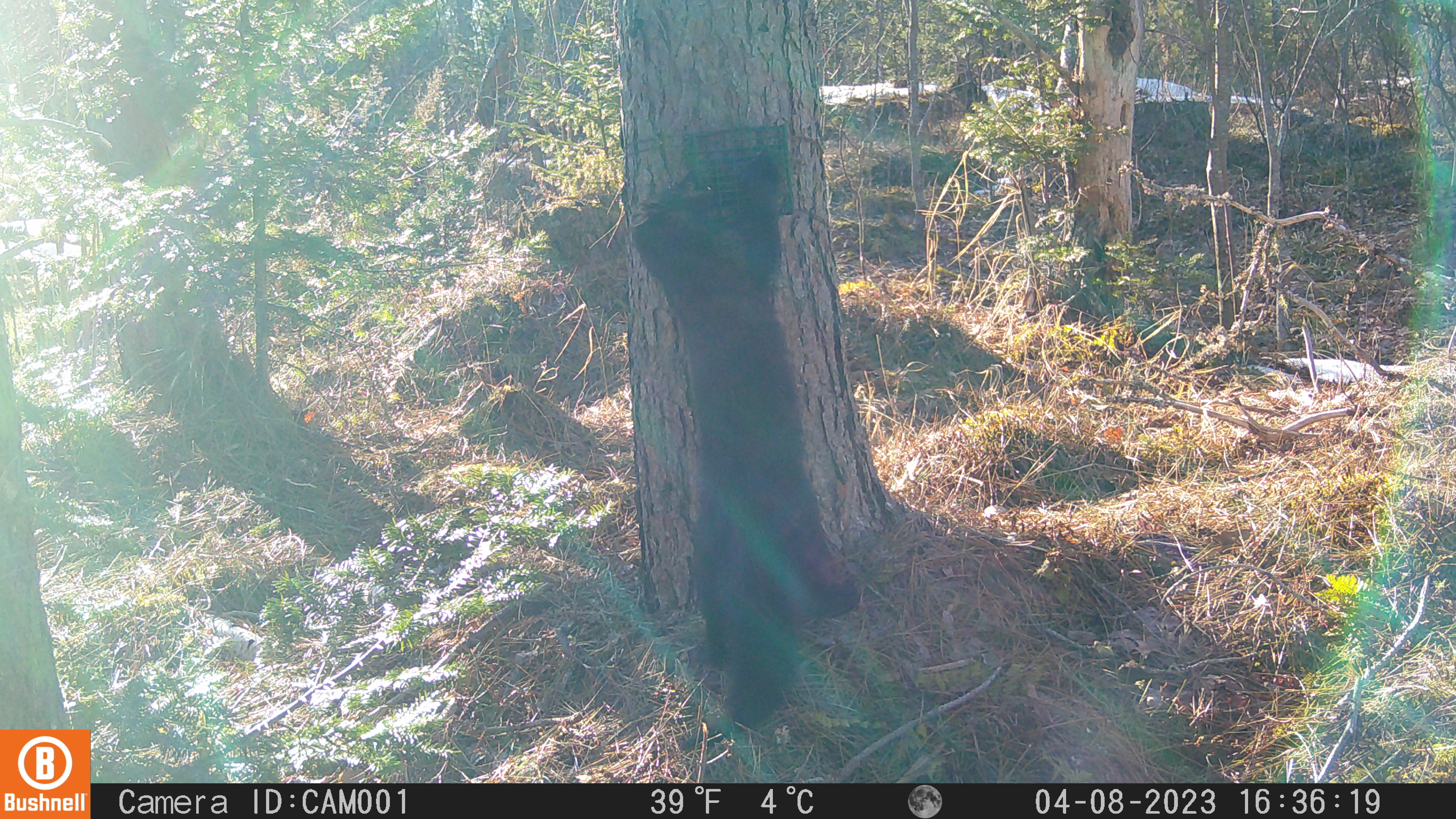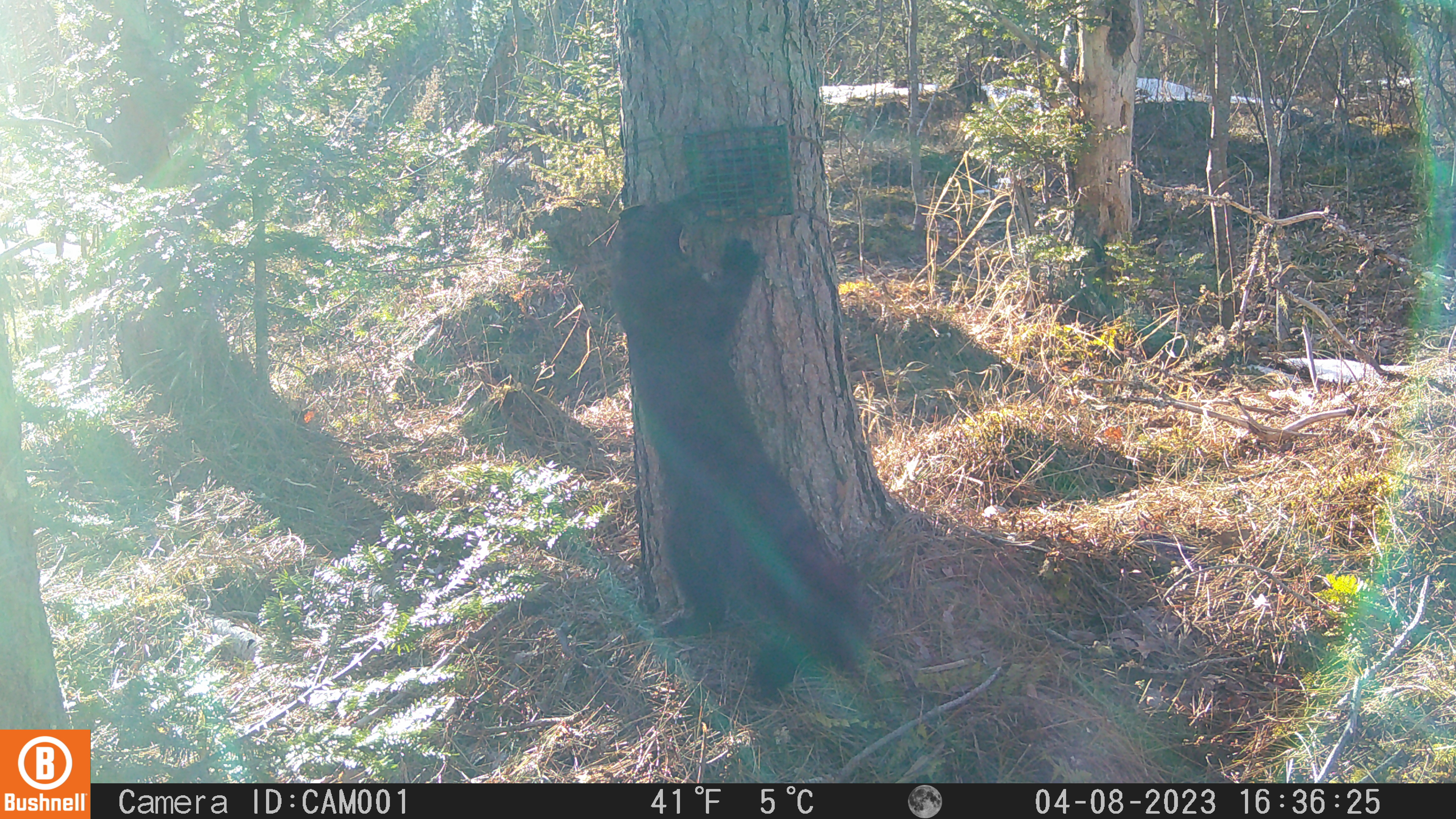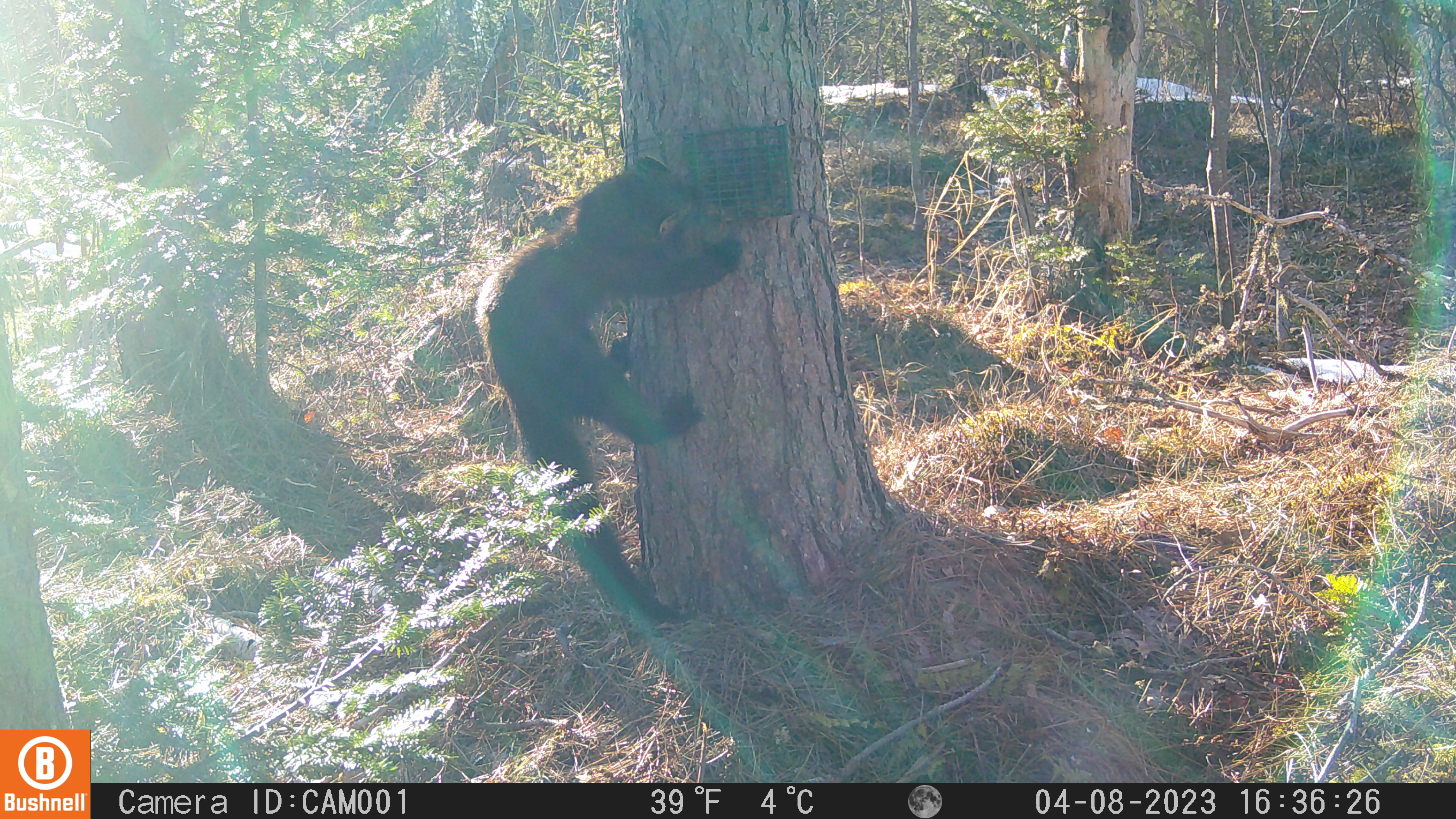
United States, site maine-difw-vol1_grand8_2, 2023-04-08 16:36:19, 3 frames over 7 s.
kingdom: Animalia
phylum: Chordata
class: Mammalia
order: Carnivora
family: Mustelidae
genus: Pekania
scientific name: Pekania pennanti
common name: fisher